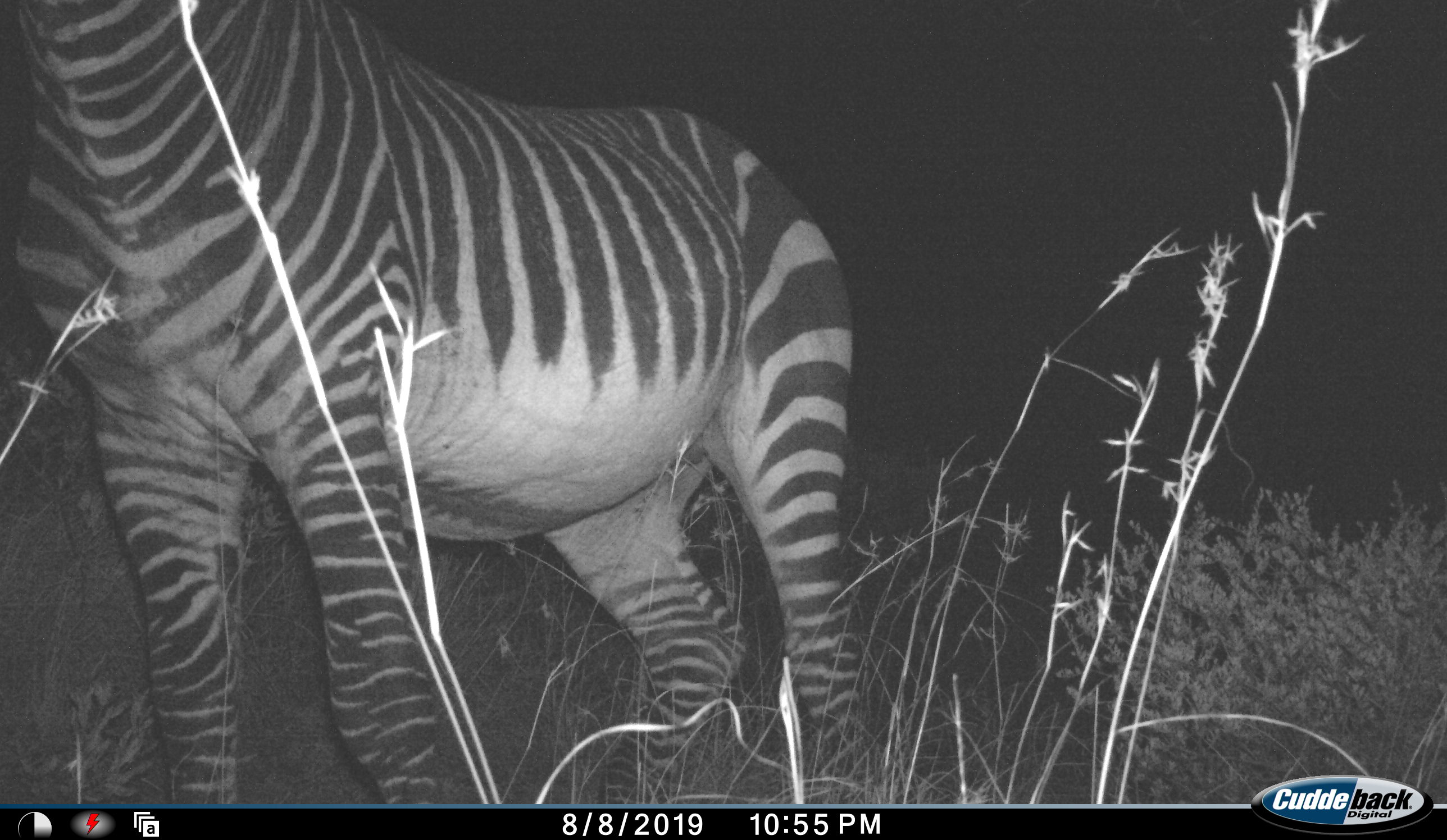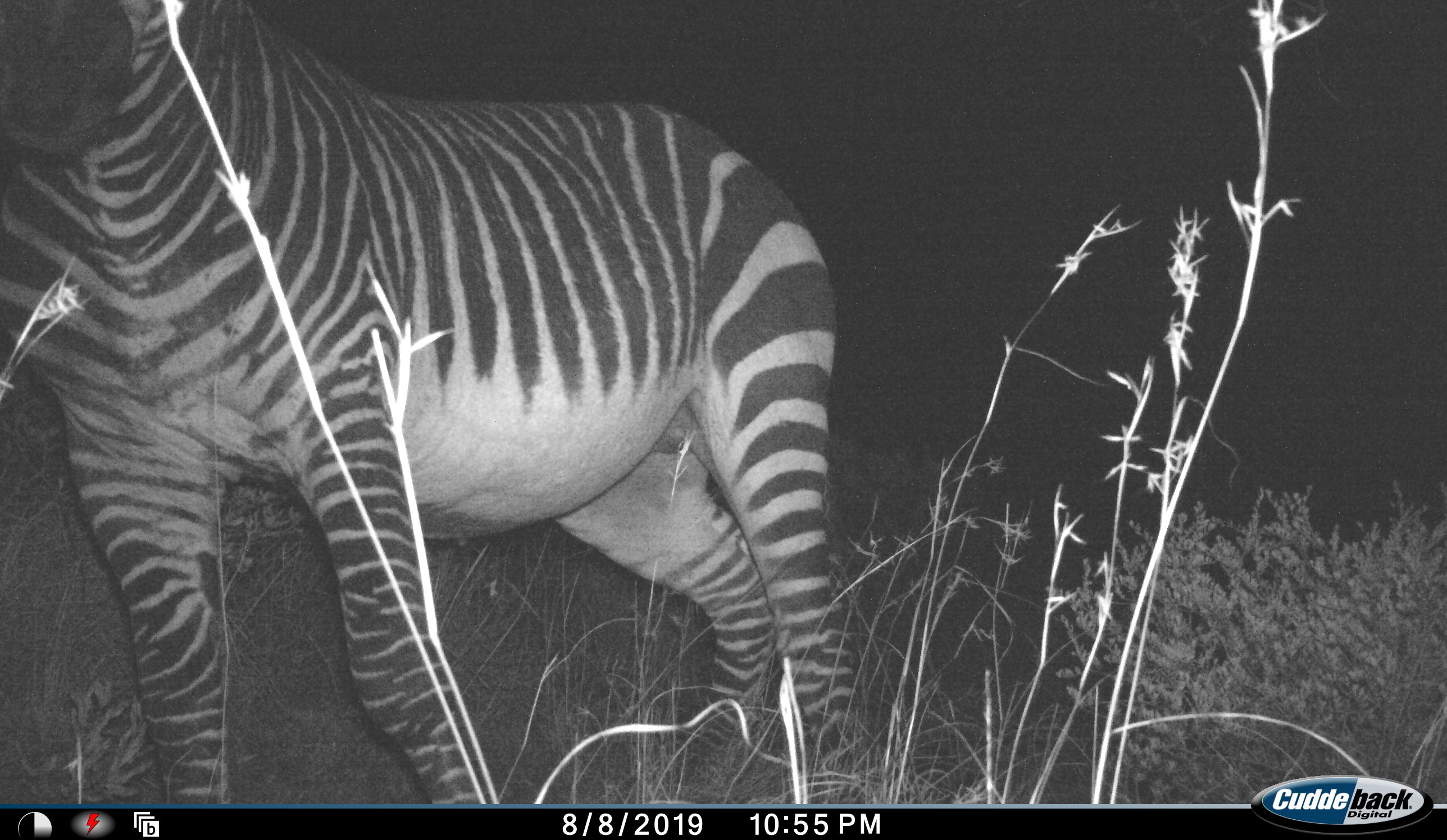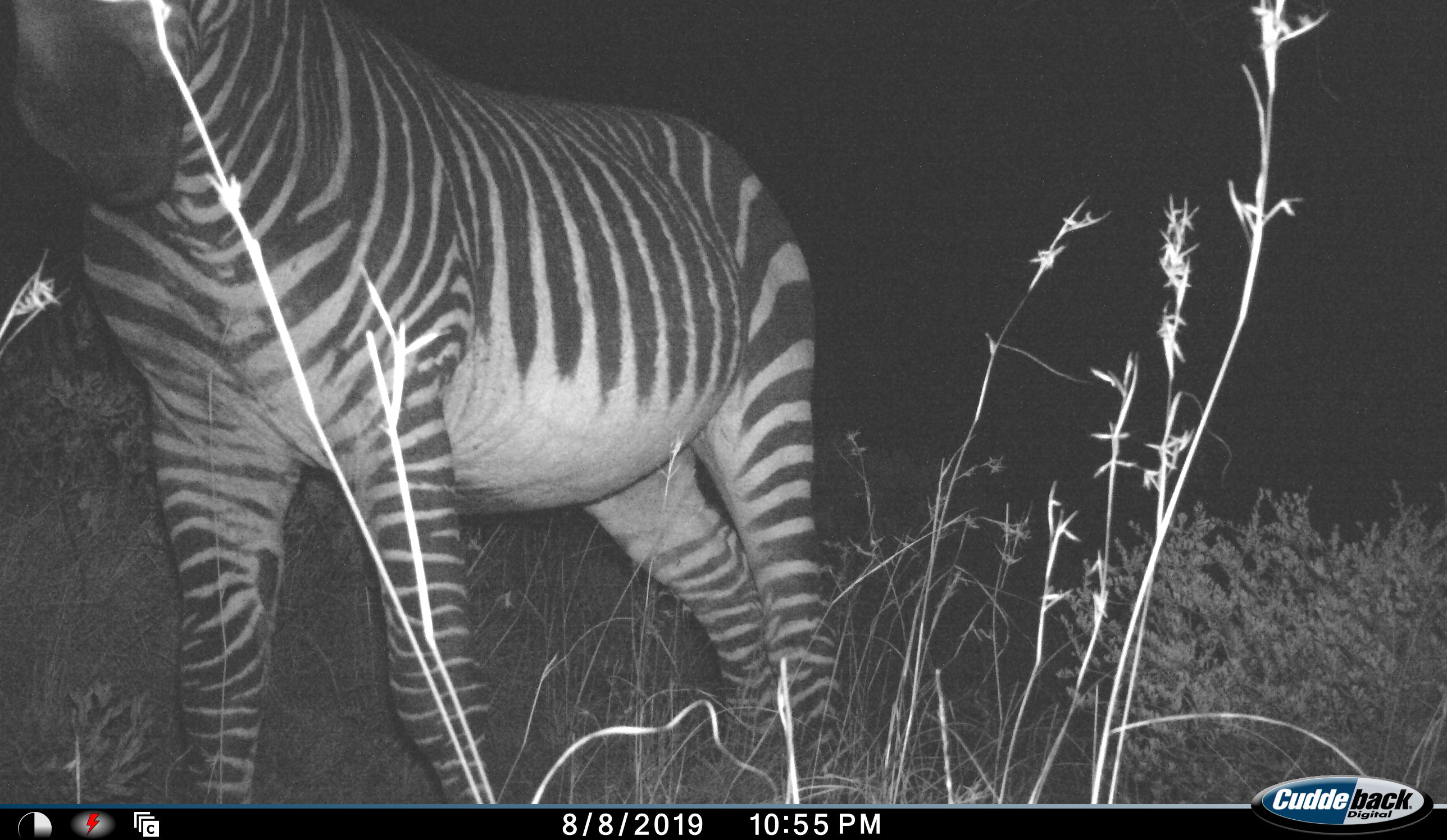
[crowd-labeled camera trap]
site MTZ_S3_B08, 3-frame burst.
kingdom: Animalia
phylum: Chordata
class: Mammalia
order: Perissodactyla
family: Equidae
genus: Equus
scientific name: Equus zebra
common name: mountain zebra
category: zebramountain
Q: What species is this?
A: Zebramountain (mountain zebra) (Equus zebra).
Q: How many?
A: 1.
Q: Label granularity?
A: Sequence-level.